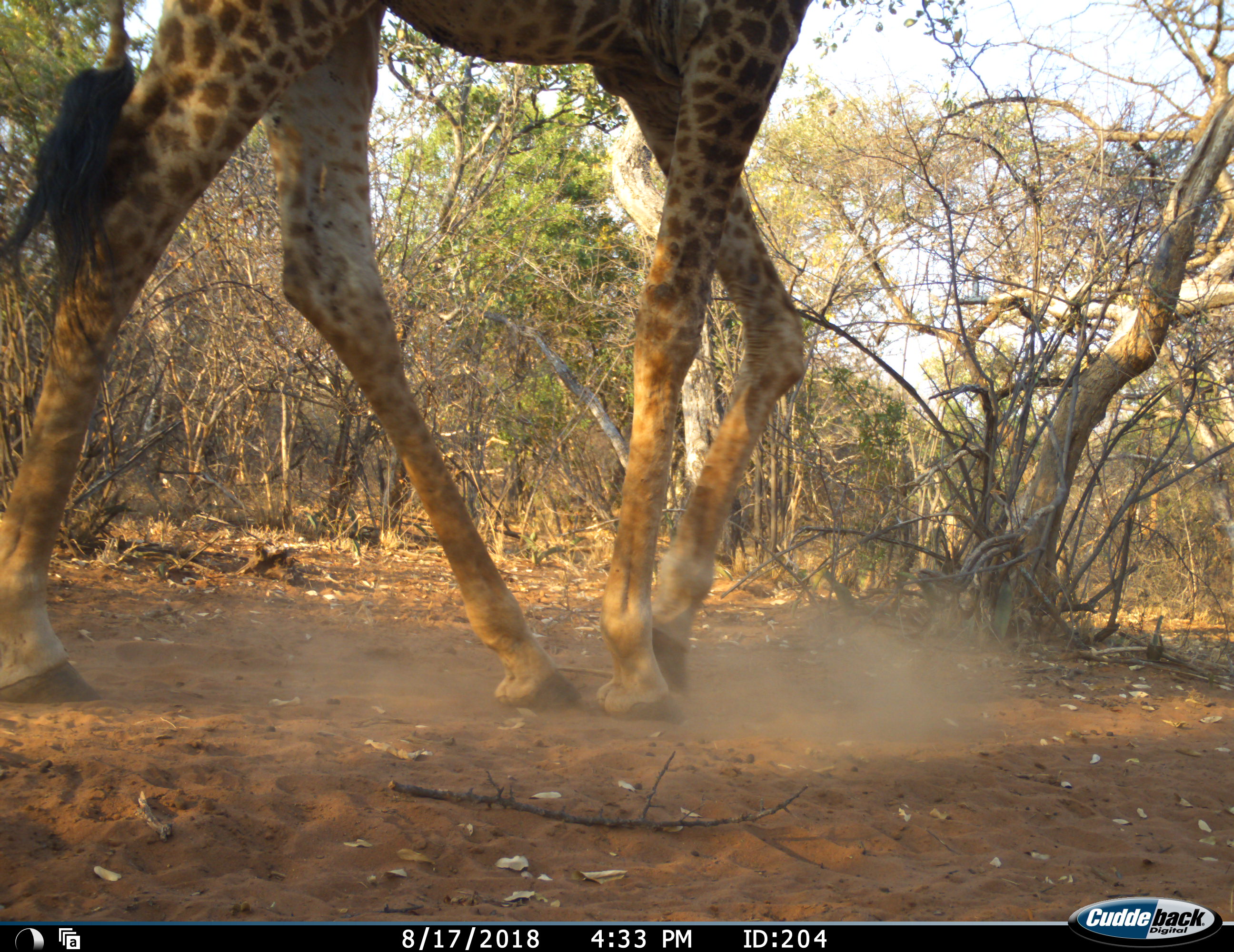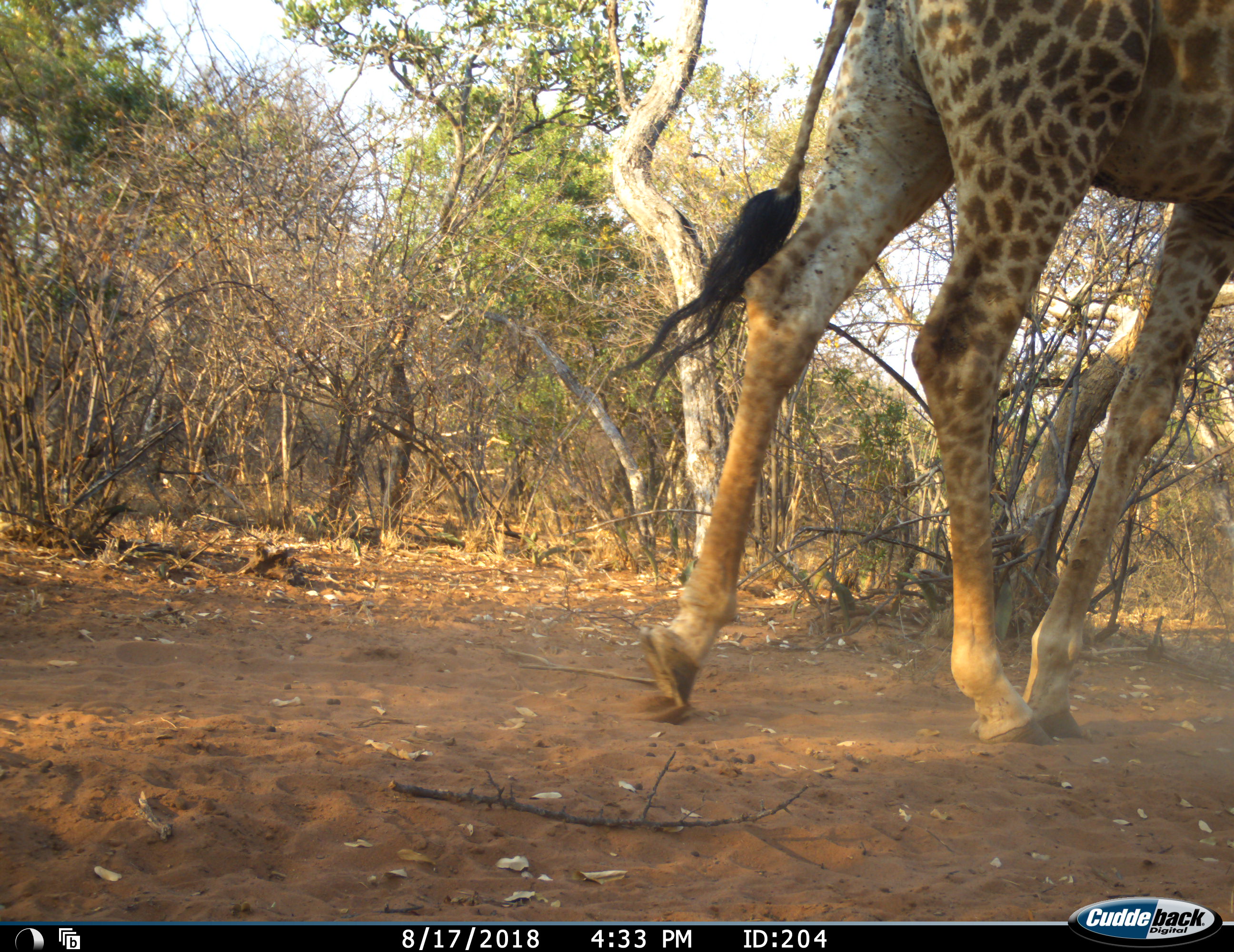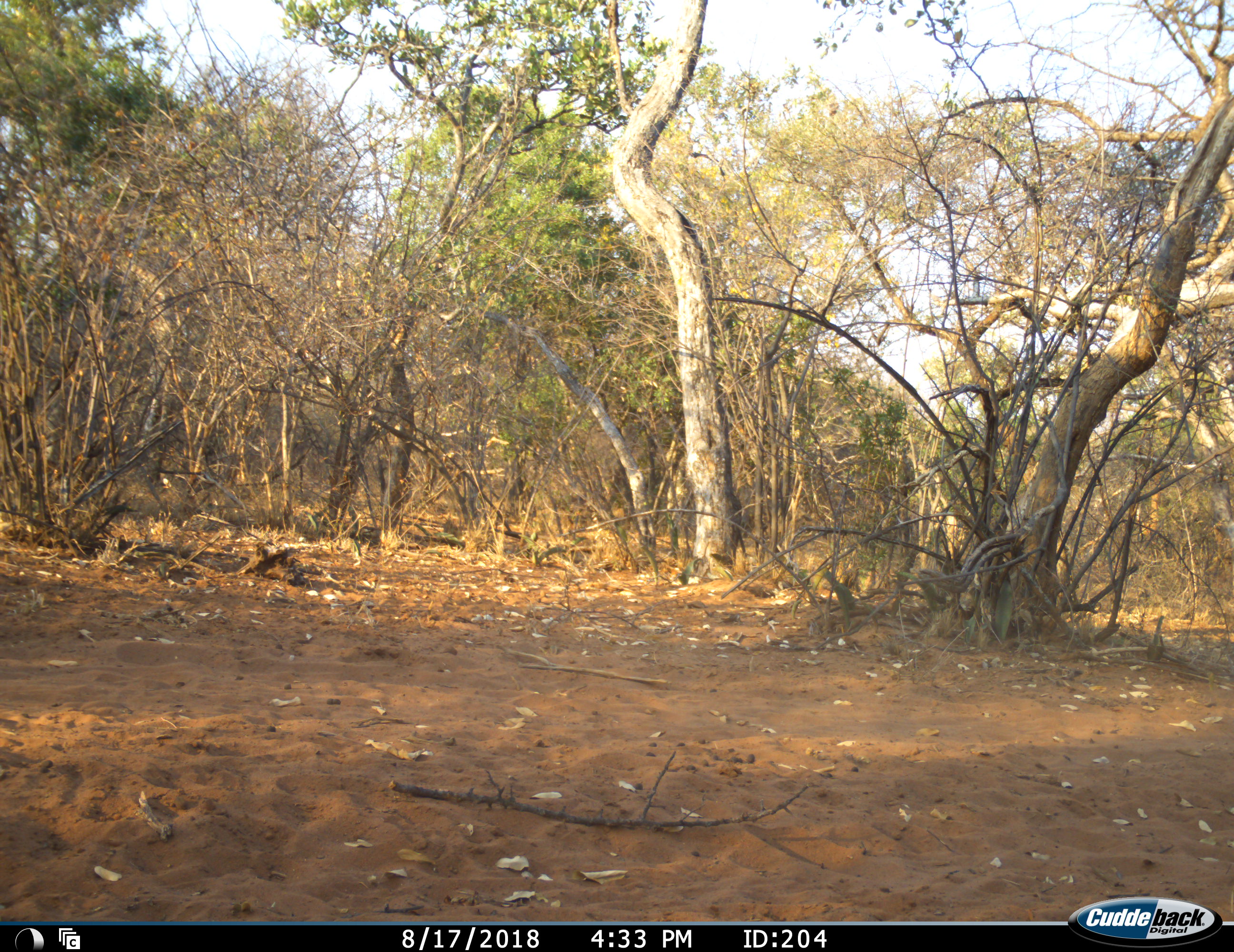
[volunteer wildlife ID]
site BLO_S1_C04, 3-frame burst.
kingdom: Animalia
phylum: Chordata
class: Mammalia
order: Artiodactyla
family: Giraffidae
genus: Giraffa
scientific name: Giraffa camelopardalis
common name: giraffe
Giraffe (Giraffa camelopardalis), count 1. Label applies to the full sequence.